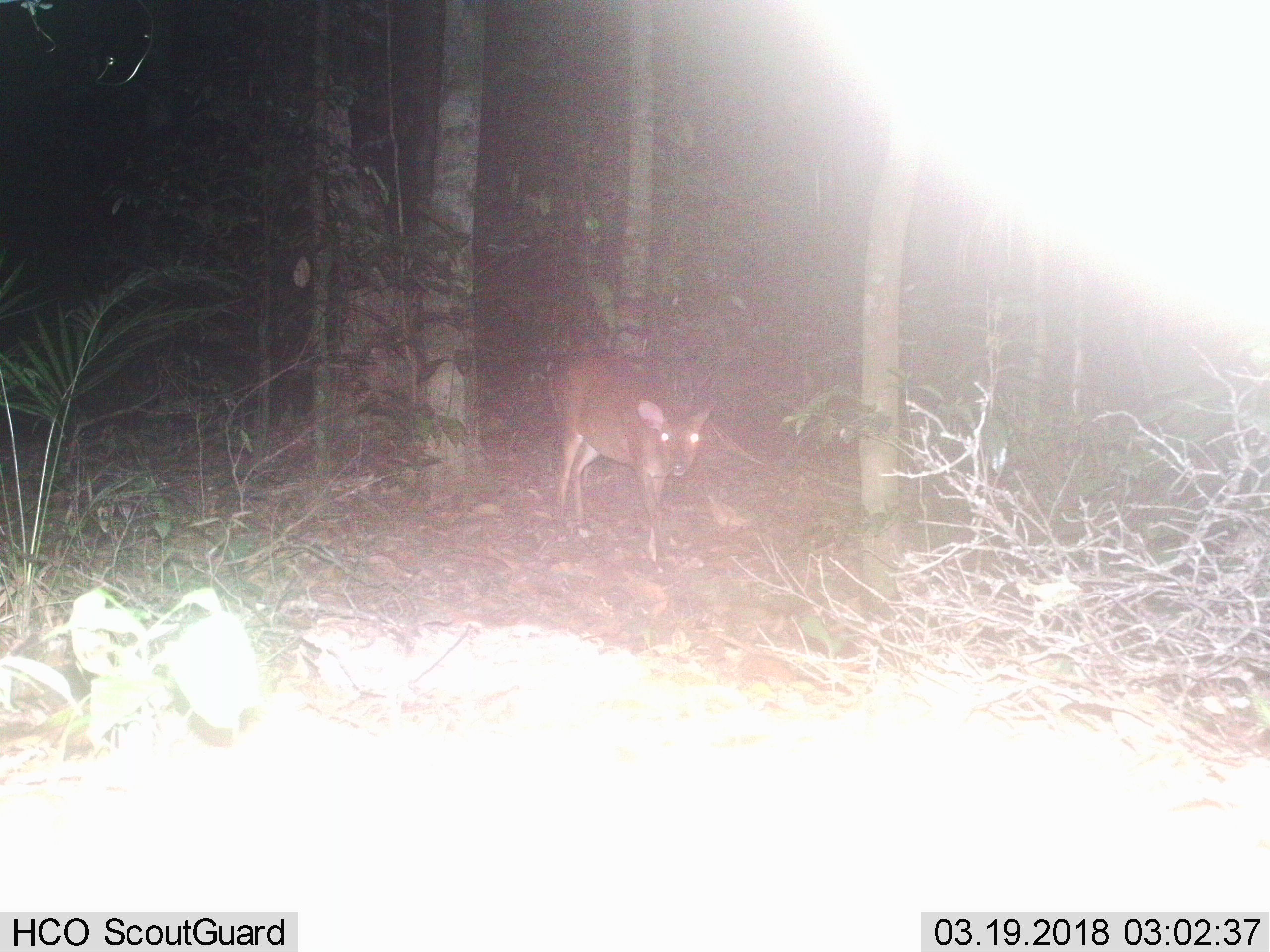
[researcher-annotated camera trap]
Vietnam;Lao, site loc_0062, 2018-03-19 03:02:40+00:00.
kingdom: Animalia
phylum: Chordata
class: Mammalia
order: Artiodactyla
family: Cervidae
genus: Muntiacus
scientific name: Muntiacus vuquangensis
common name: large-antlered muntjac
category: large antlered muntjac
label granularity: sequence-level